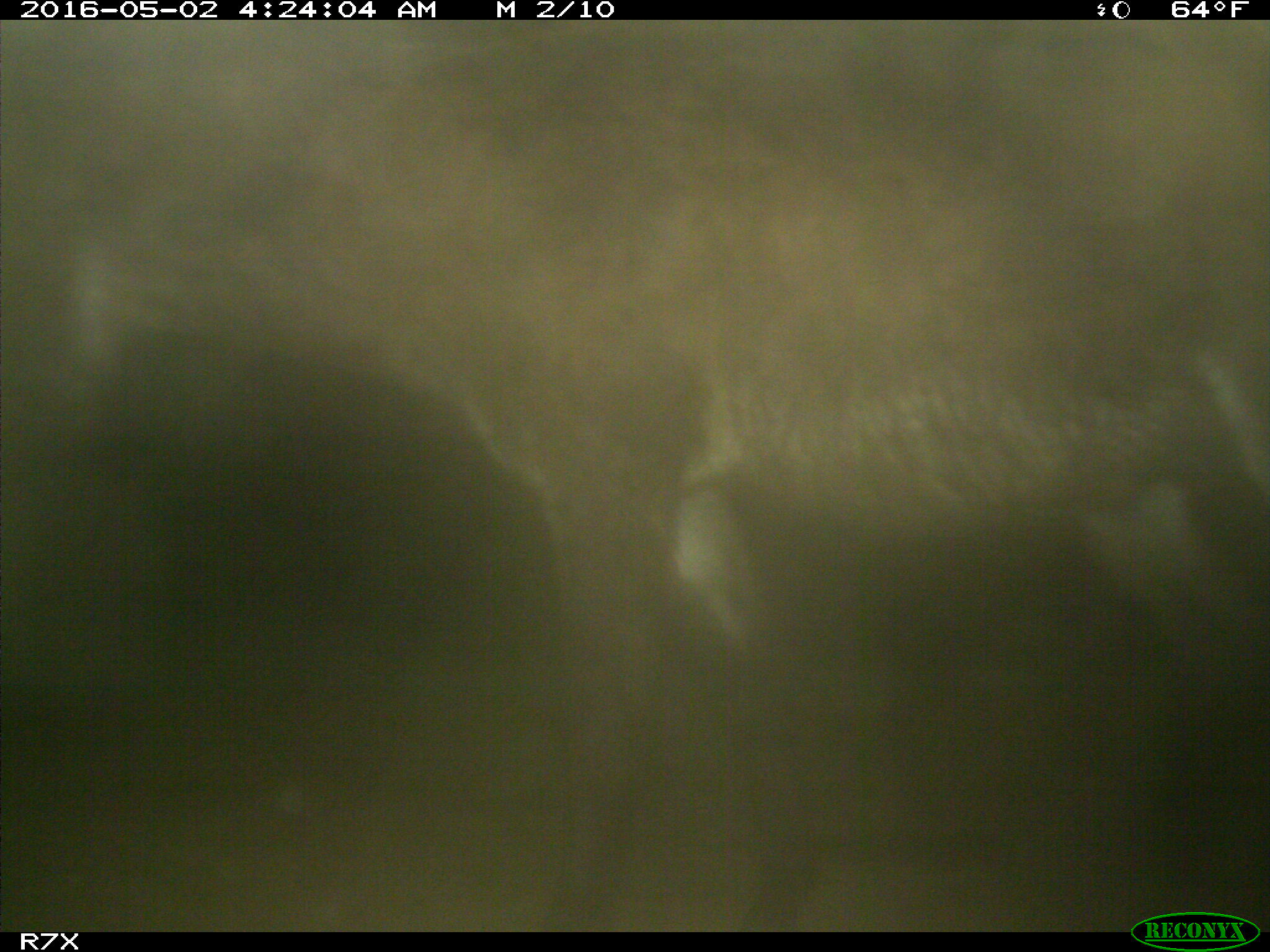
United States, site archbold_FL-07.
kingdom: Animalia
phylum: Chordata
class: Mammalia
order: Artiodactyla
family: Bovidae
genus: Bos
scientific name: Bos taurus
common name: domestic cow